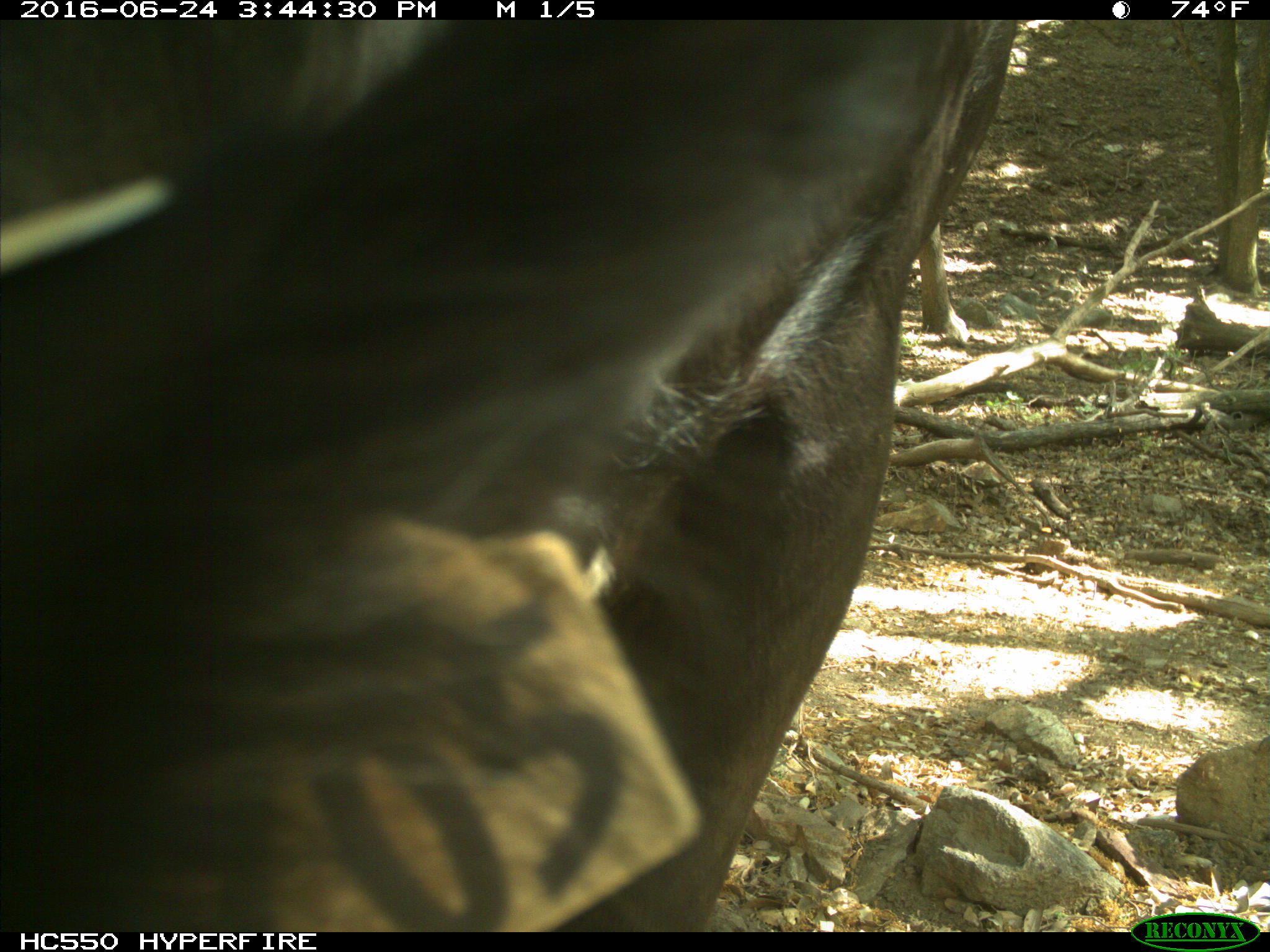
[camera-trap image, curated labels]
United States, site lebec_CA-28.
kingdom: Animalia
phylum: Chordata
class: Mammalia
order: Artiodactyla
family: Bovidae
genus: Bos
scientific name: Bos taurus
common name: domestic cow